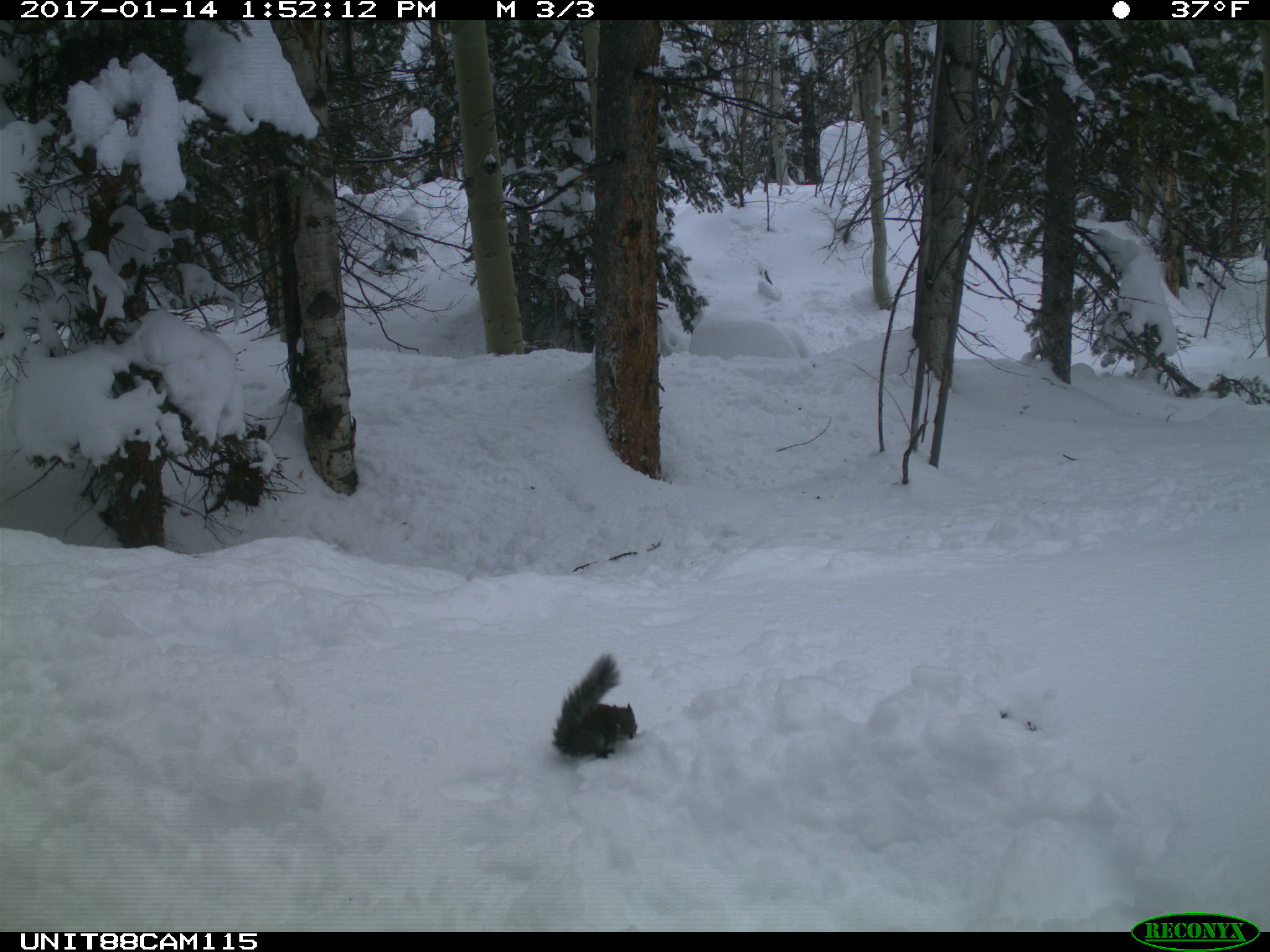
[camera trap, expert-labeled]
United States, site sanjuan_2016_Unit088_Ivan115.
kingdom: Animalia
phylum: Chordata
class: Mammalia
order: Rodentia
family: Sciuridae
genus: Tamiasciurus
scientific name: Tamiasciurus hudsonicus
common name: american red squirrel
Tamiasciurus hudsonicus (american red squirrel).